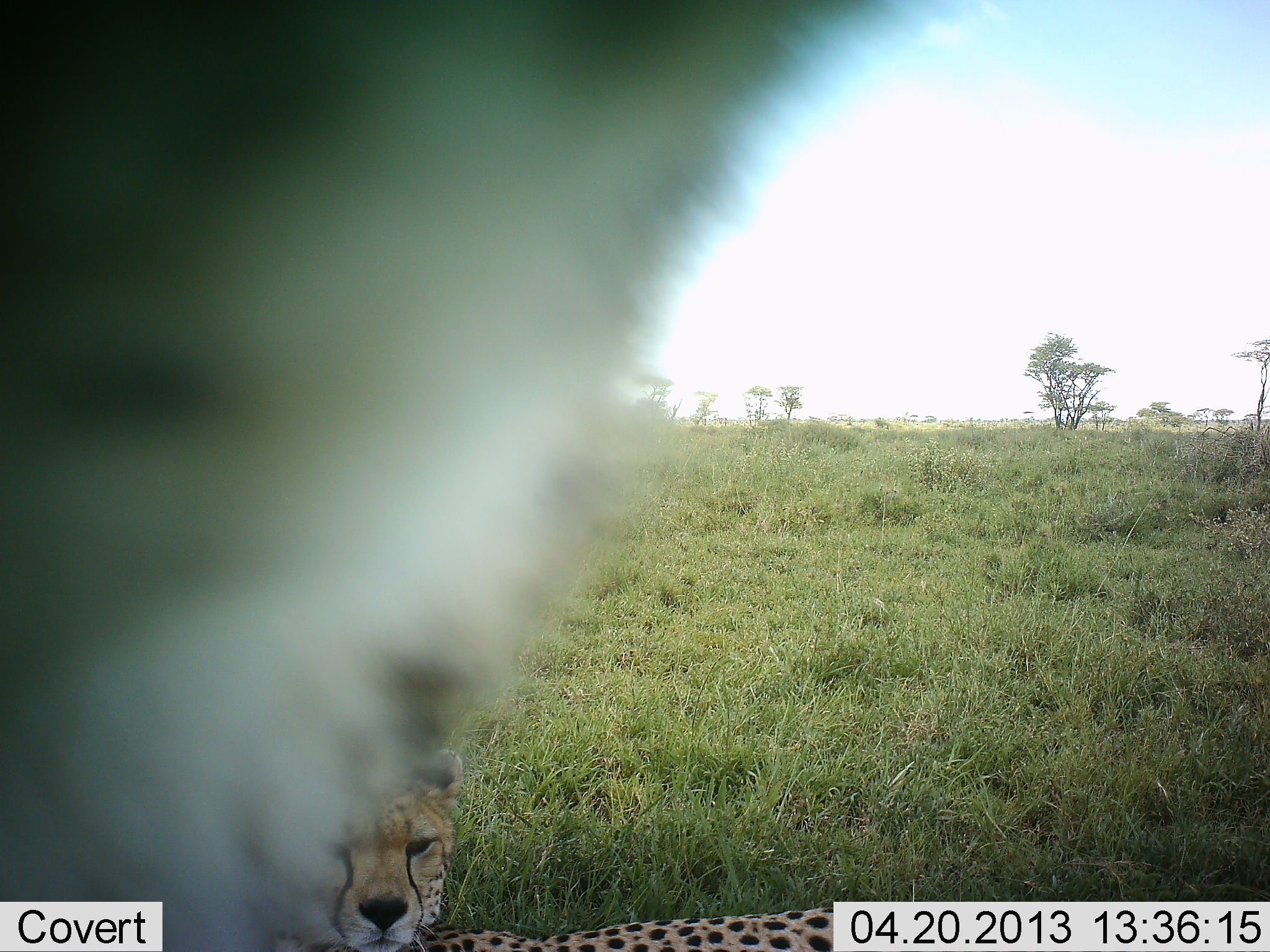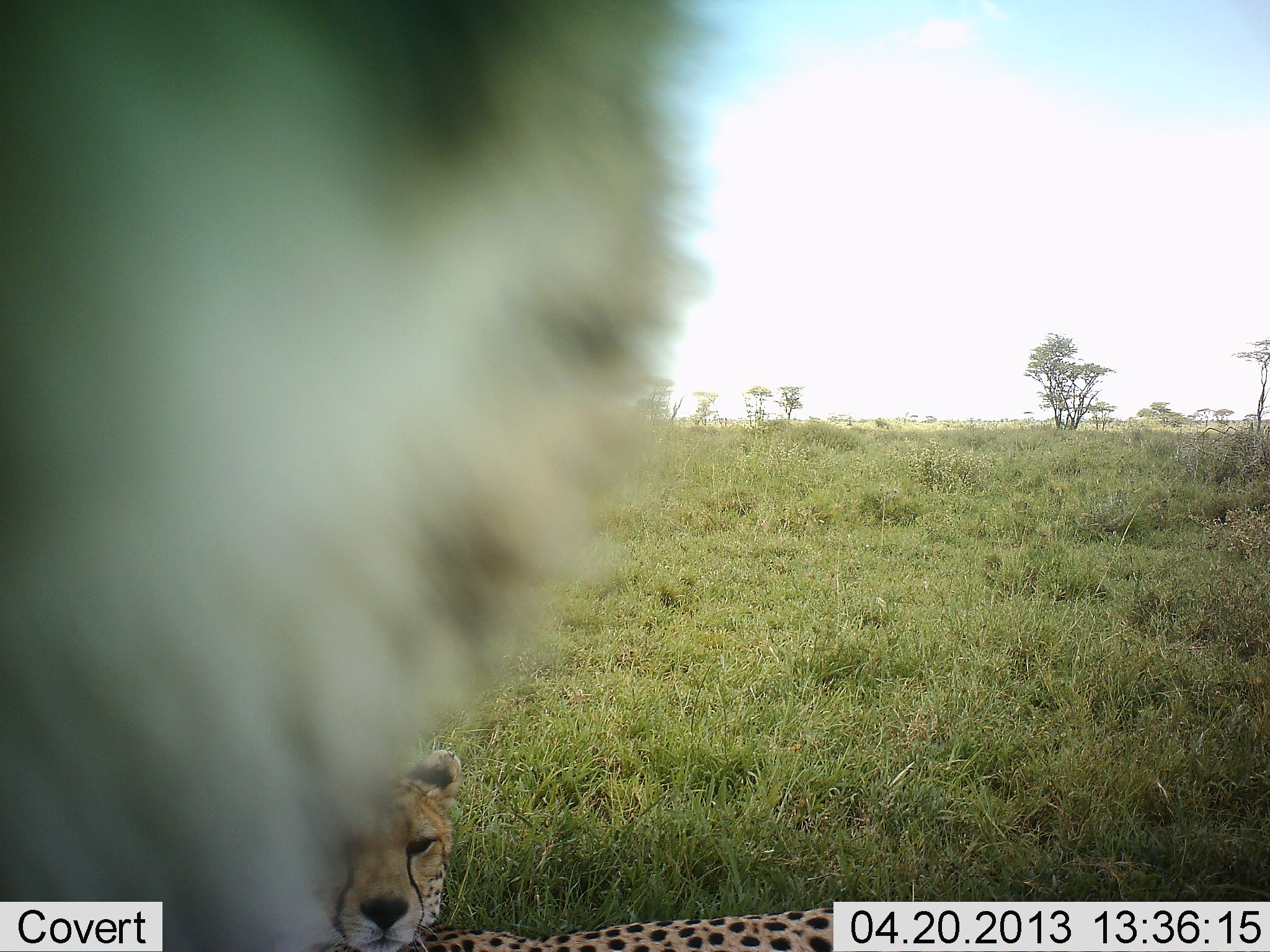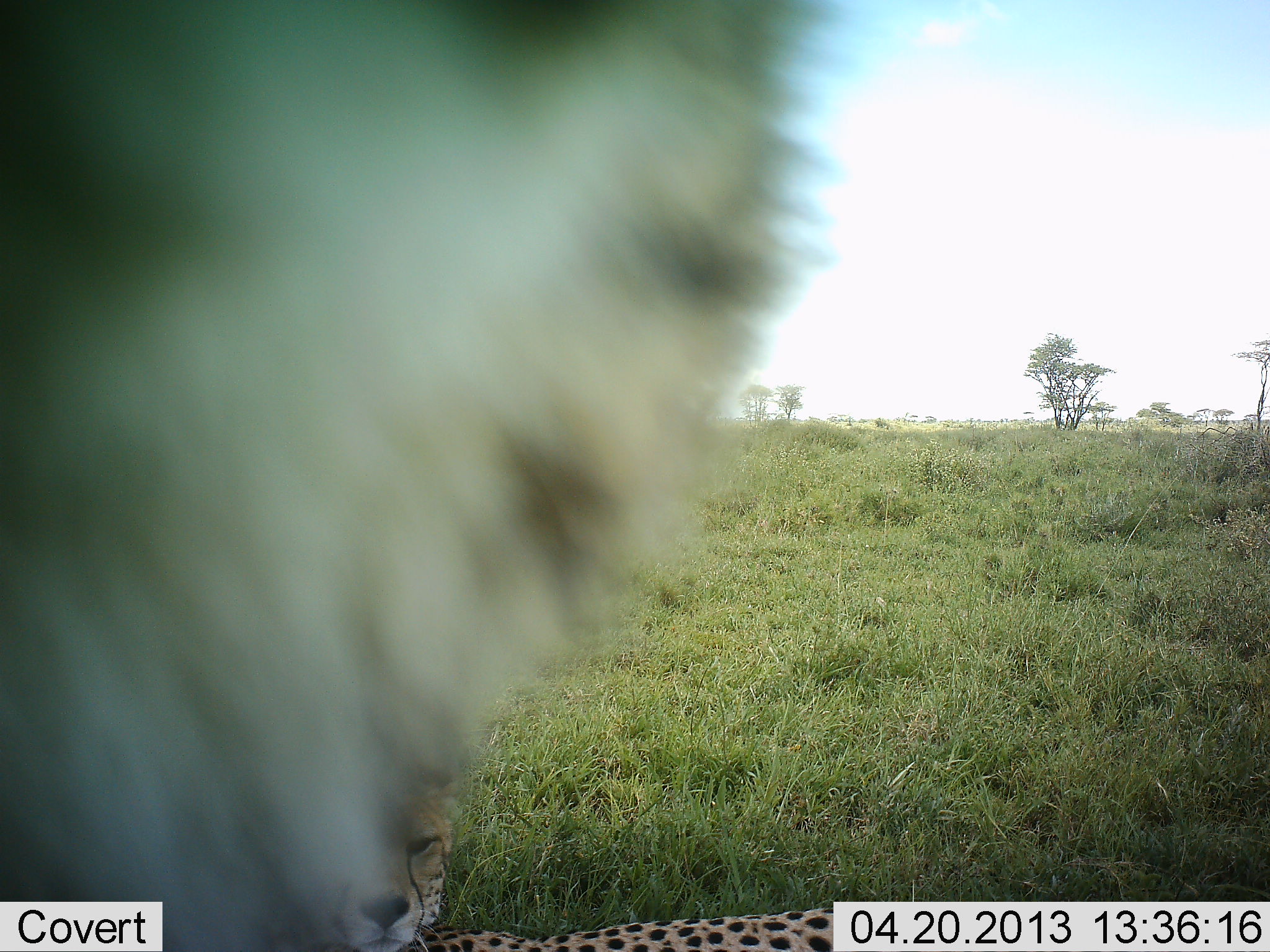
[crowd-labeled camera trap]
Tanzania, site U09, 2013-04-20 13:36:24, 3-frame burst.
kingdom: Animalia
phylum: Chordata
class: Mammalia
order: Carnivora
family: Felidae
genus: Acinonyx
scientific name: Acinonyx jubatus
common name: cheetah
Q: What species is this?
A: Cheetah (Acinonyx jubatus).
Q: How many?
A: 2.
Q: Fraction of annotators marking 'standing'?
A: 56%.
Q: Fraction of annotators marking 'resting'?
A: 62%.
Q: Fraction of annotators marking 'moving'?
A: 22%.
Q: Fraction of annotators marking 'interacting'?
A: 9%.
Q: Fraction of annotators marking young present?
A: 3%.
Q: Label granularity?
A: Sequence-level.